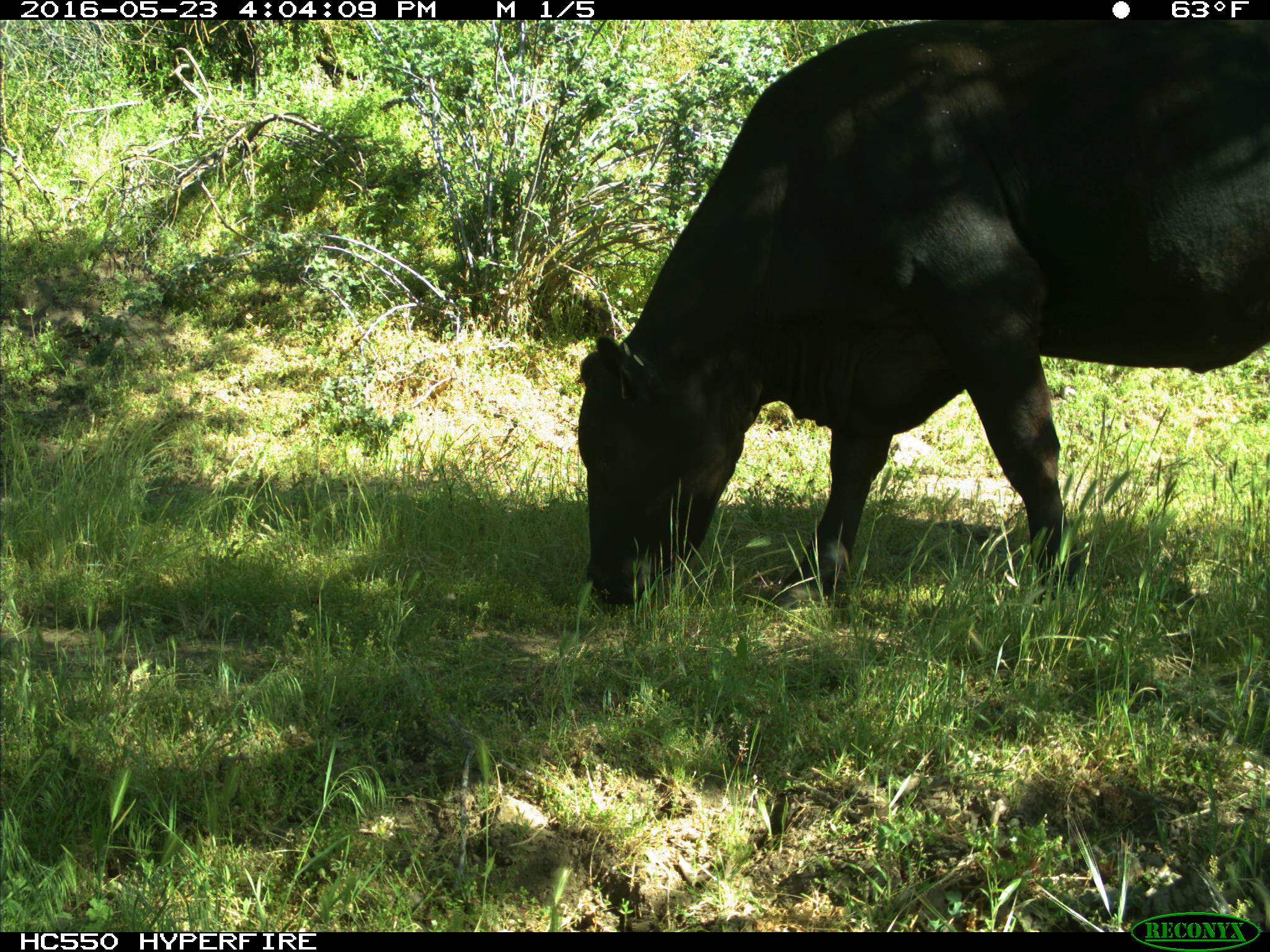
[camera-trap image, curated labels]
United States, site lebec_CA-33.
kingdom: Animalia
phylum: Chordata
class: Mammalia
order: Artiodactyla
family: Bovidae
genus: Bos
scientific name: Bos taurus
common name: domestic cow